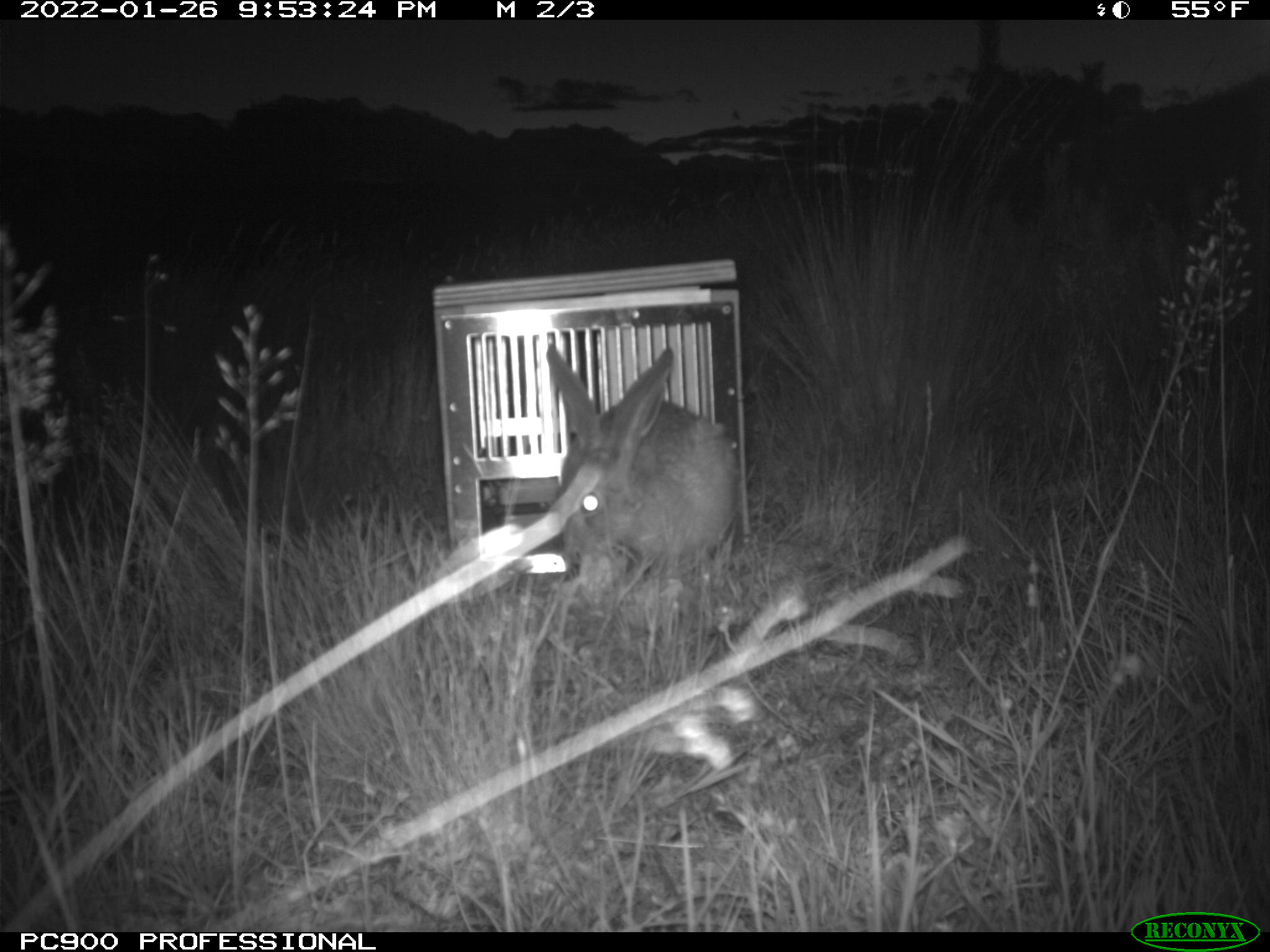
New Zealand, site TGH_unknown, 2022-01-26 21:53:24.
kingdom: Animalia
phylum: Chordata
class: Mammalia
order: Lagomorpha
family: Leporidae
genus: Lepus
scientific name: Lepus europaeus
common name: brown hare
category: hare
Hare (brown hare) (Lepus europaeus).